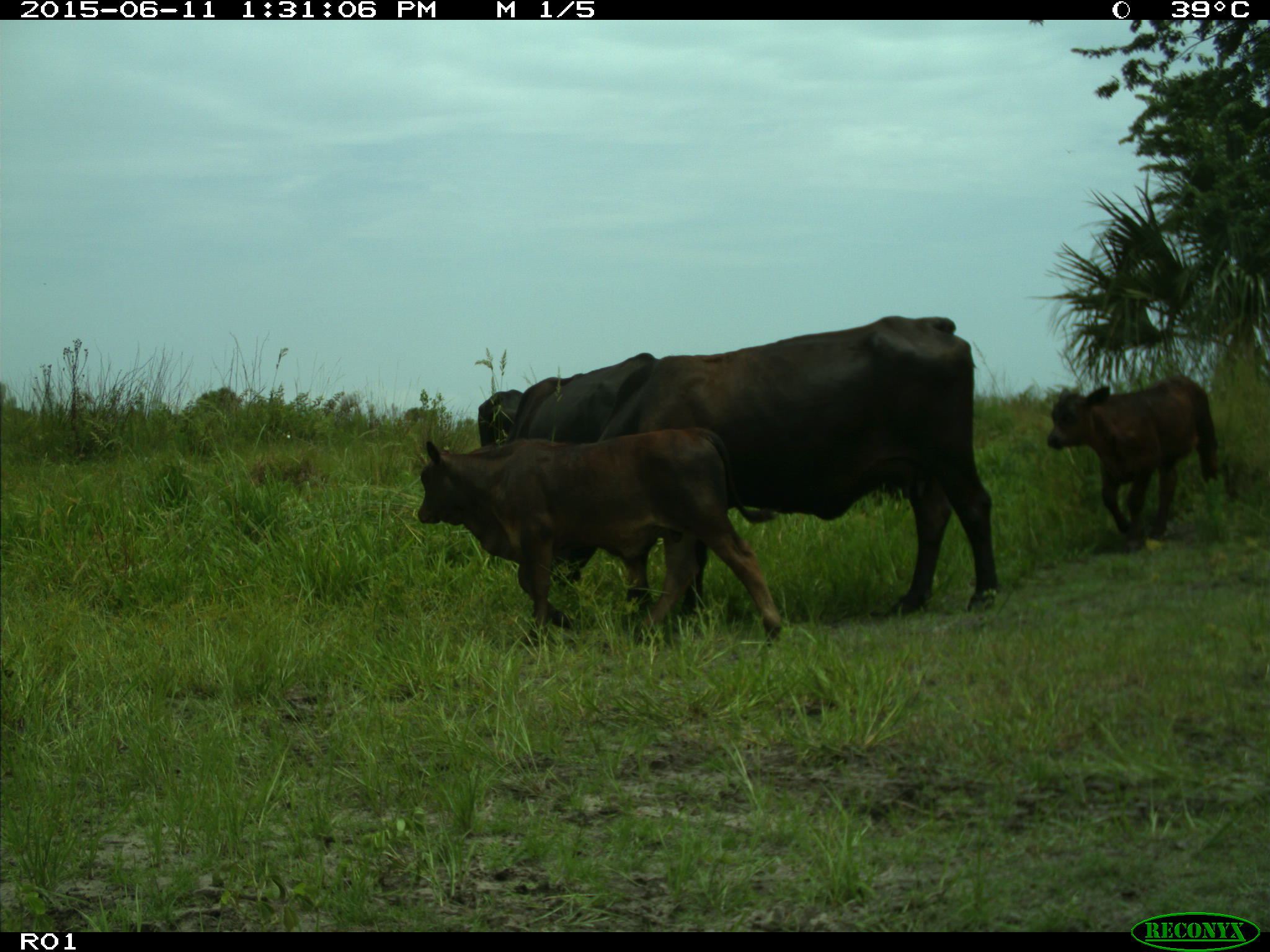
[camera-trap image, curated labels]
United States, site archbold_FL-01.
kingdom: Animalia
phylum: Chordata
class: Mammalia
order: Artiodactyla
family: Bovidae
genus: Bos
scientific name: Bos taurus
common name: domestic cow